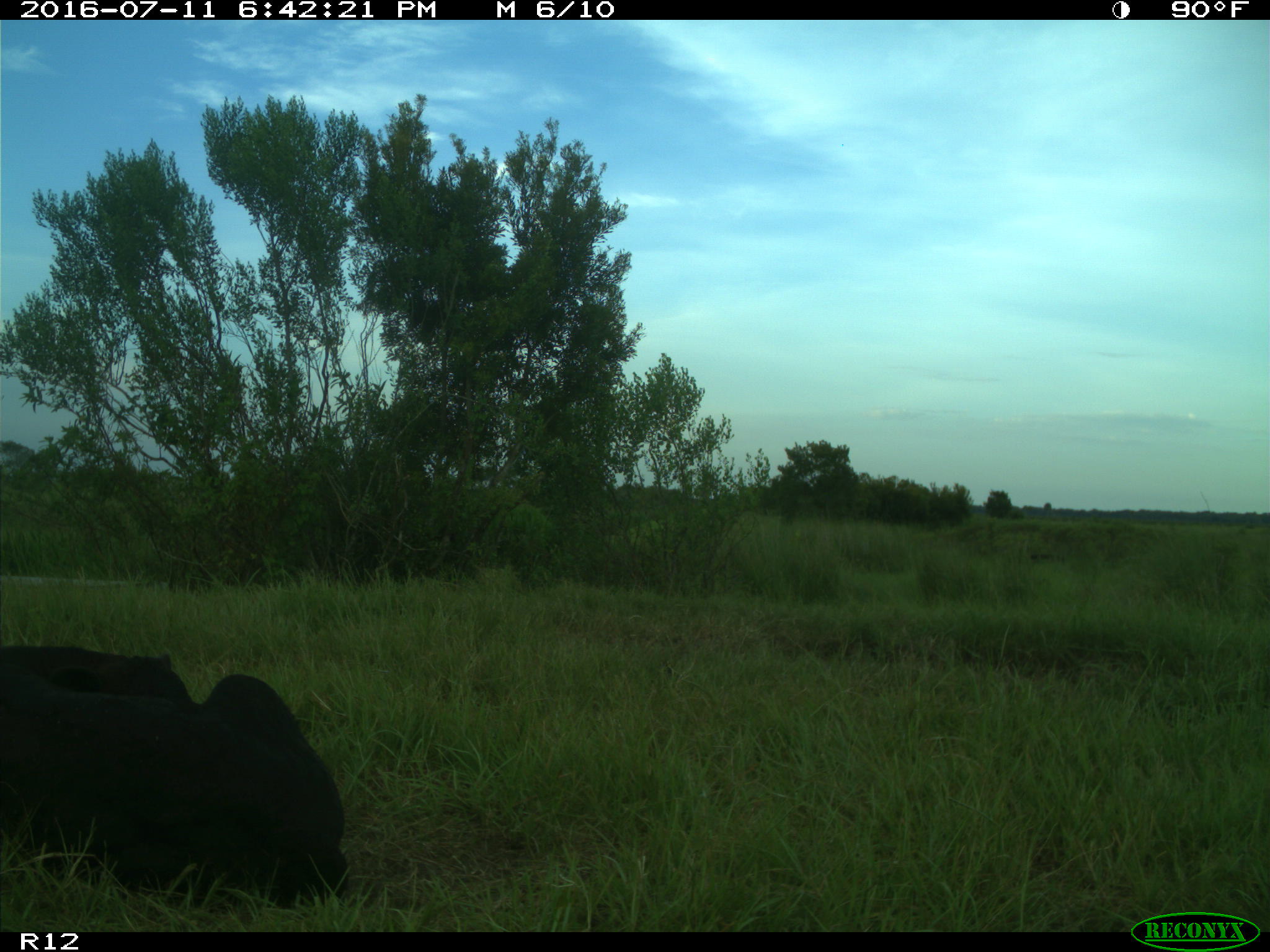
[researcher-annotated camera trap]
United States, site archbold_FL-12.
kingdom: Animalia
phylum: Chordata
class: Mammalia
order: Artiodactyla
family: Bovidae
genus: Bos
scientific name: Bos taurus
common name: domestic cow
Bos taurus (domestic cow).